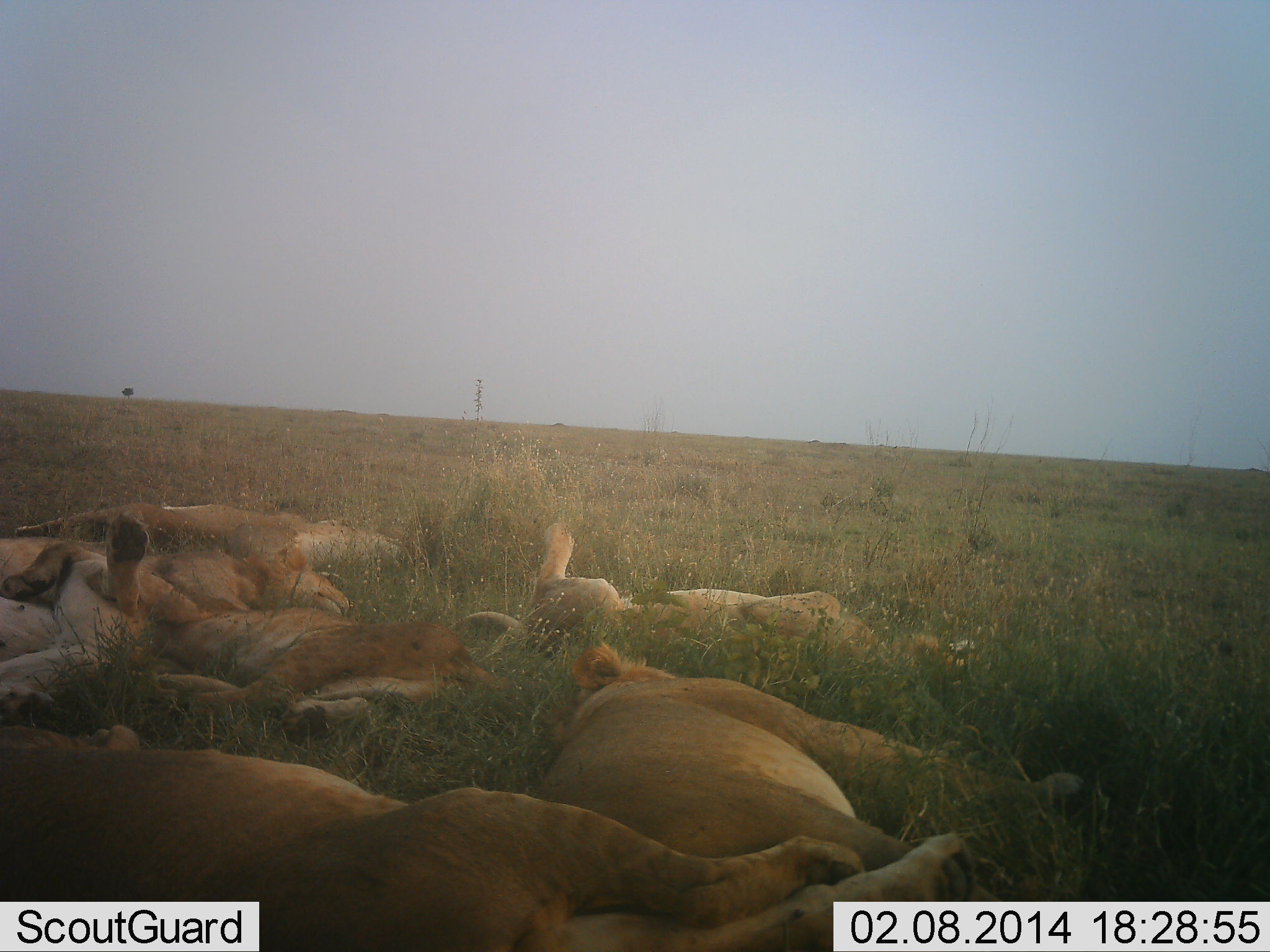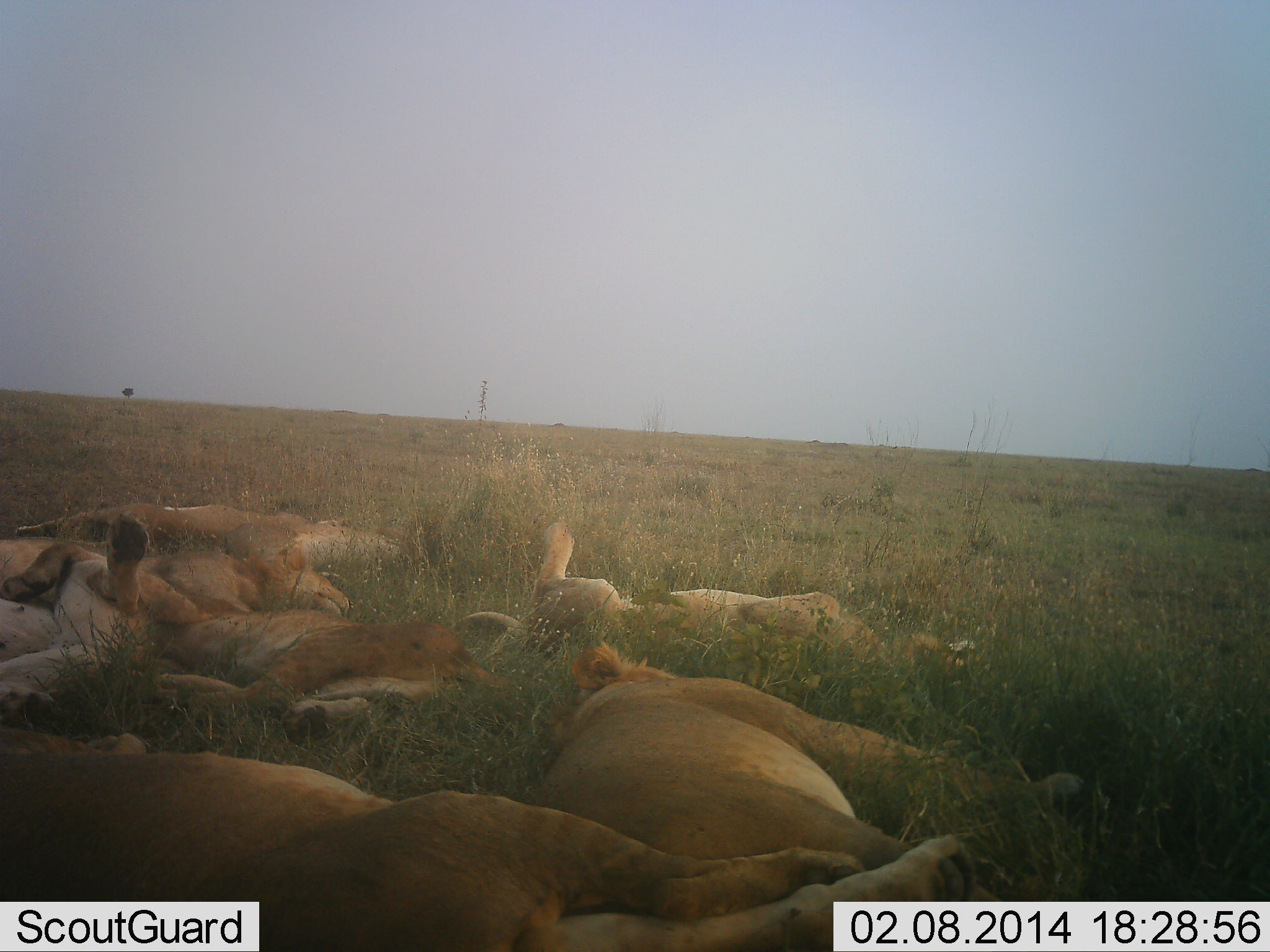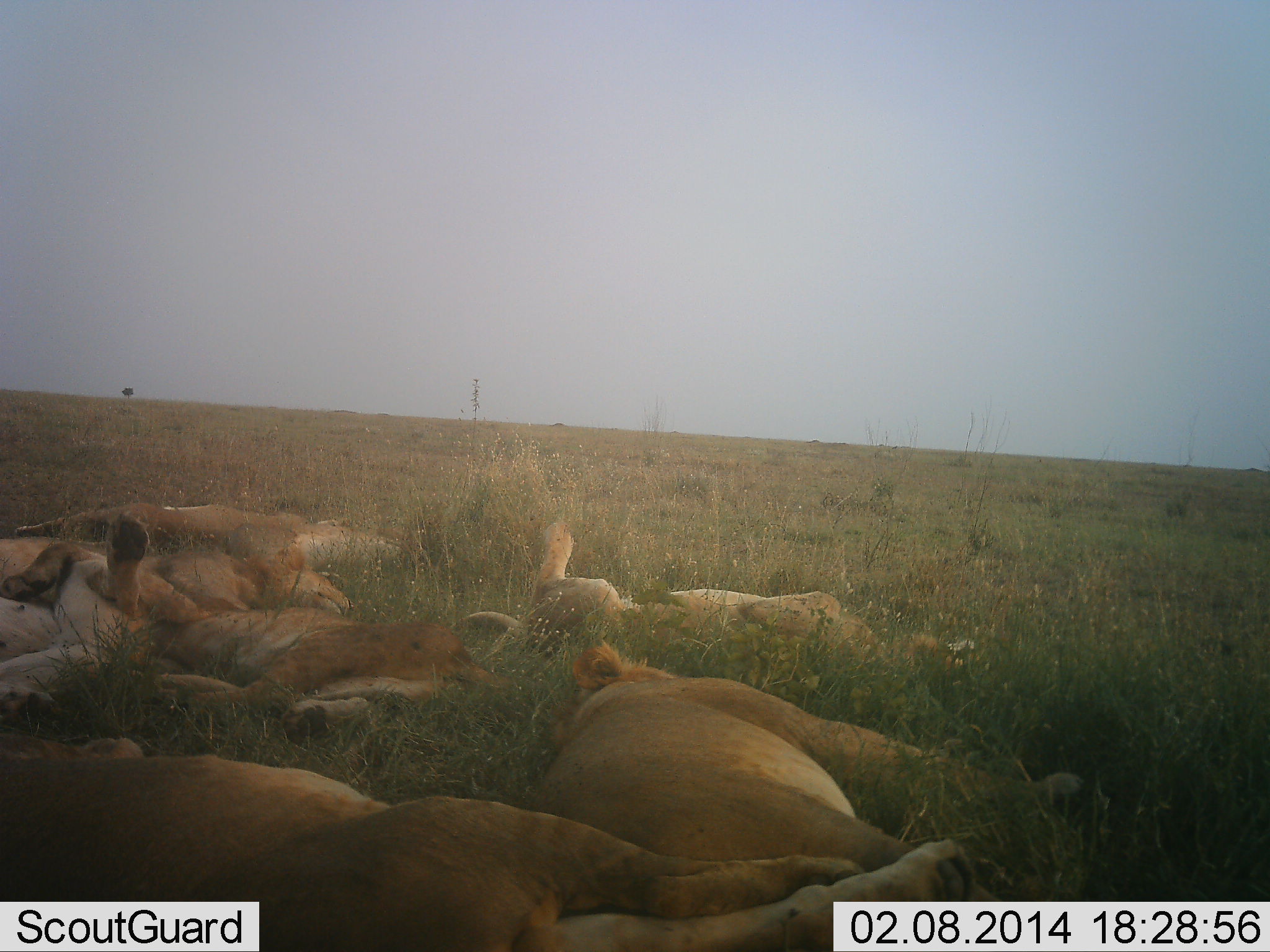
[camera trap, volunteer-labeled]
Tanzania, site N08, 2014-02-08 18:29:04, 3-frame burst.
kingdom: Animalia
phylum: Chordata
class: Mammalia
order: Carnivora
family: Felidae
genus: Panthera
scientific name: Panthera leo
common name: lion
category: lionfemale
Lionfemale (lion) (Panthera leo), count 7. Behavior (volunteer vote fractions): standing 0%, resting 100%, moving 0%, interacting 9%. Young present (vote fraction): 18%. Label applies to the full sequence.